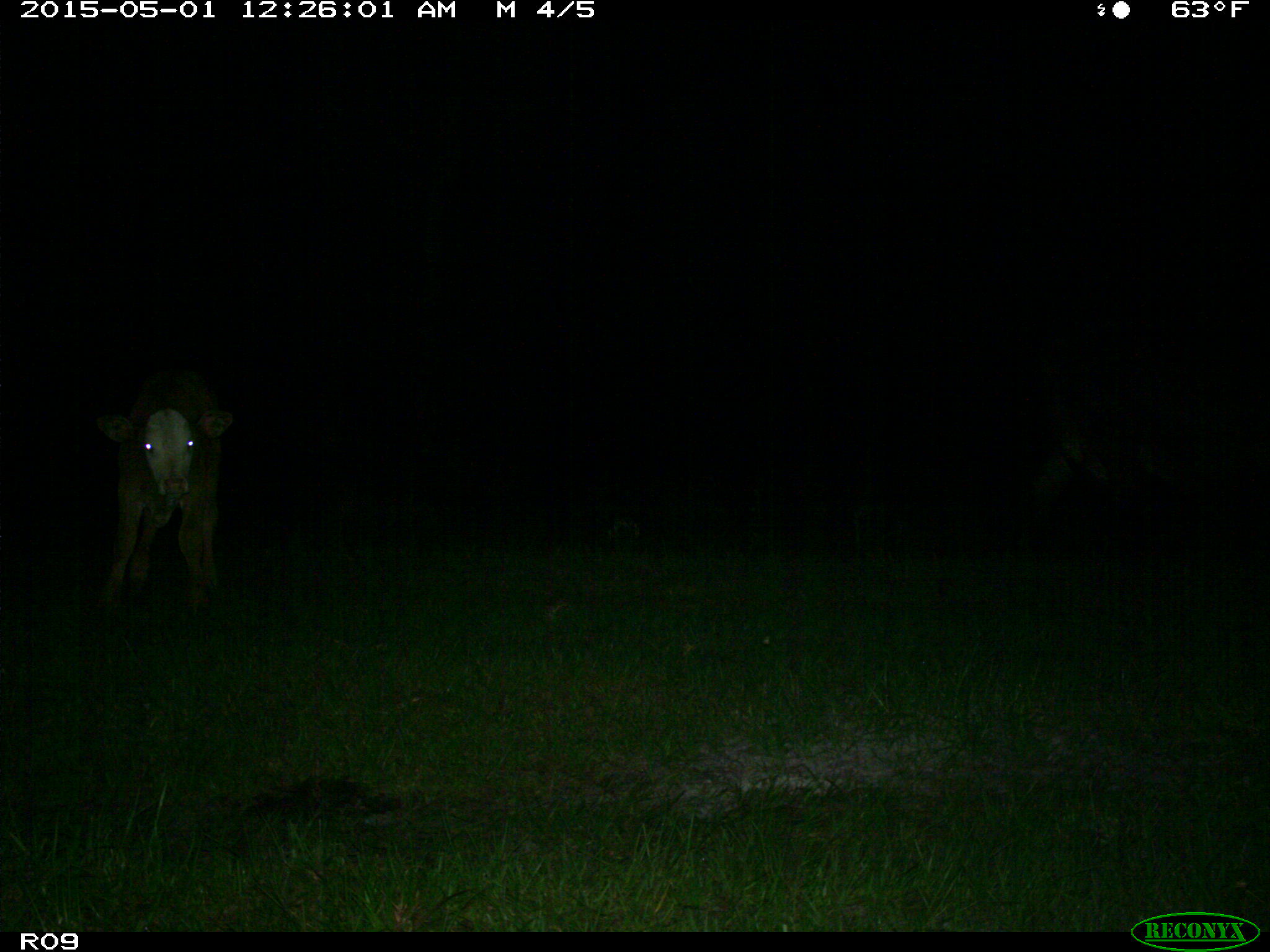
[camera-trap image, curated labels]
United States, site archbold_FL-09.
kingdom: Animalia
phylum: Chordata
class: Mammalia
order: Artiodactyla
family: Bovidae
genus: Bos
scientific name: Bos taurus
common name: domestic cow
Bos taurus (domestic cow).